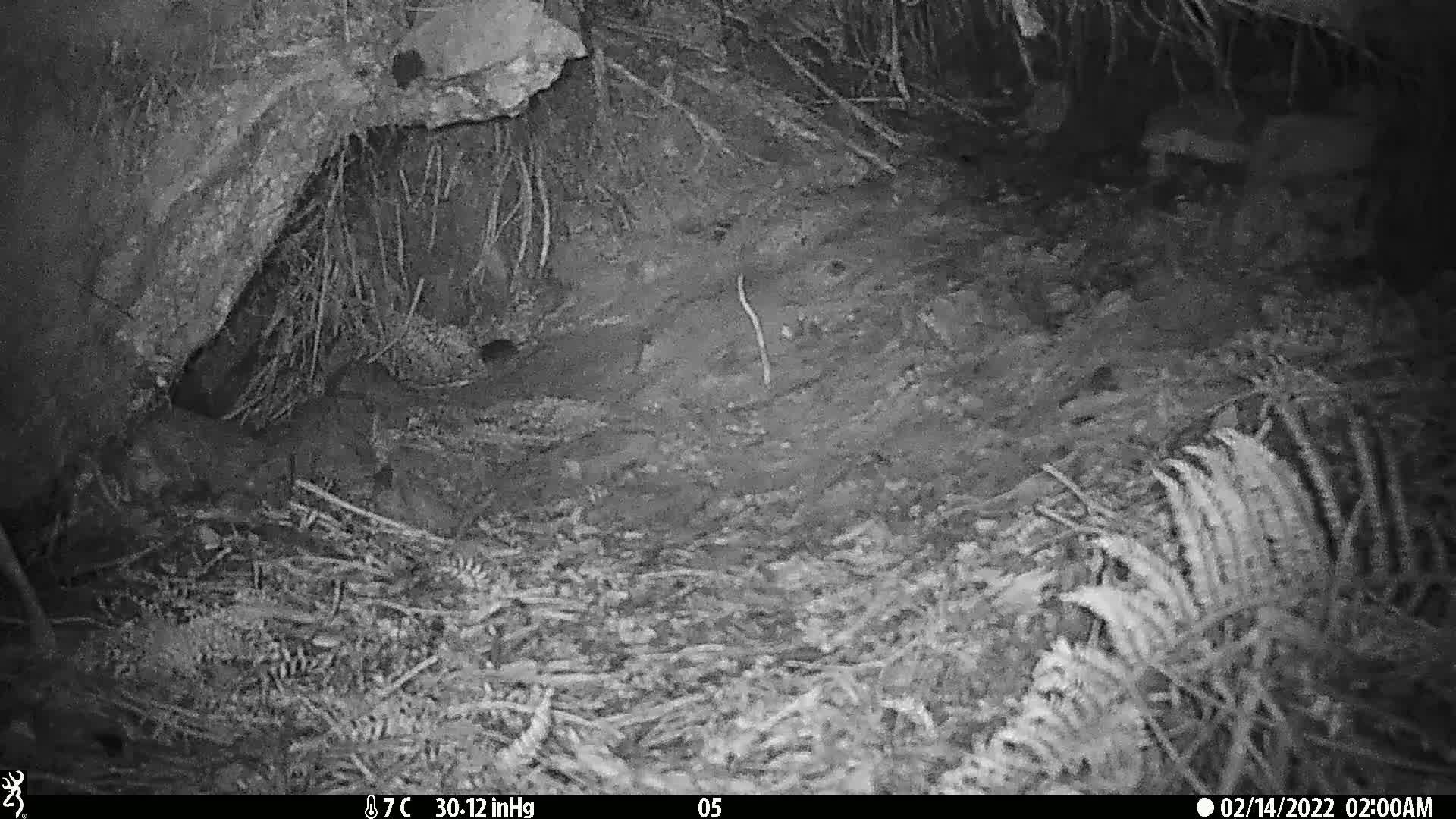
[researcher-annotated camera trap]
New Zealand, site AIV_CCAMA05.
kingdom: Animalia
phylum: Chordata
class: Mammalia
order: Rodentia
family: Muridae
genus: Mus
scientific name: Mus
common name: mouse